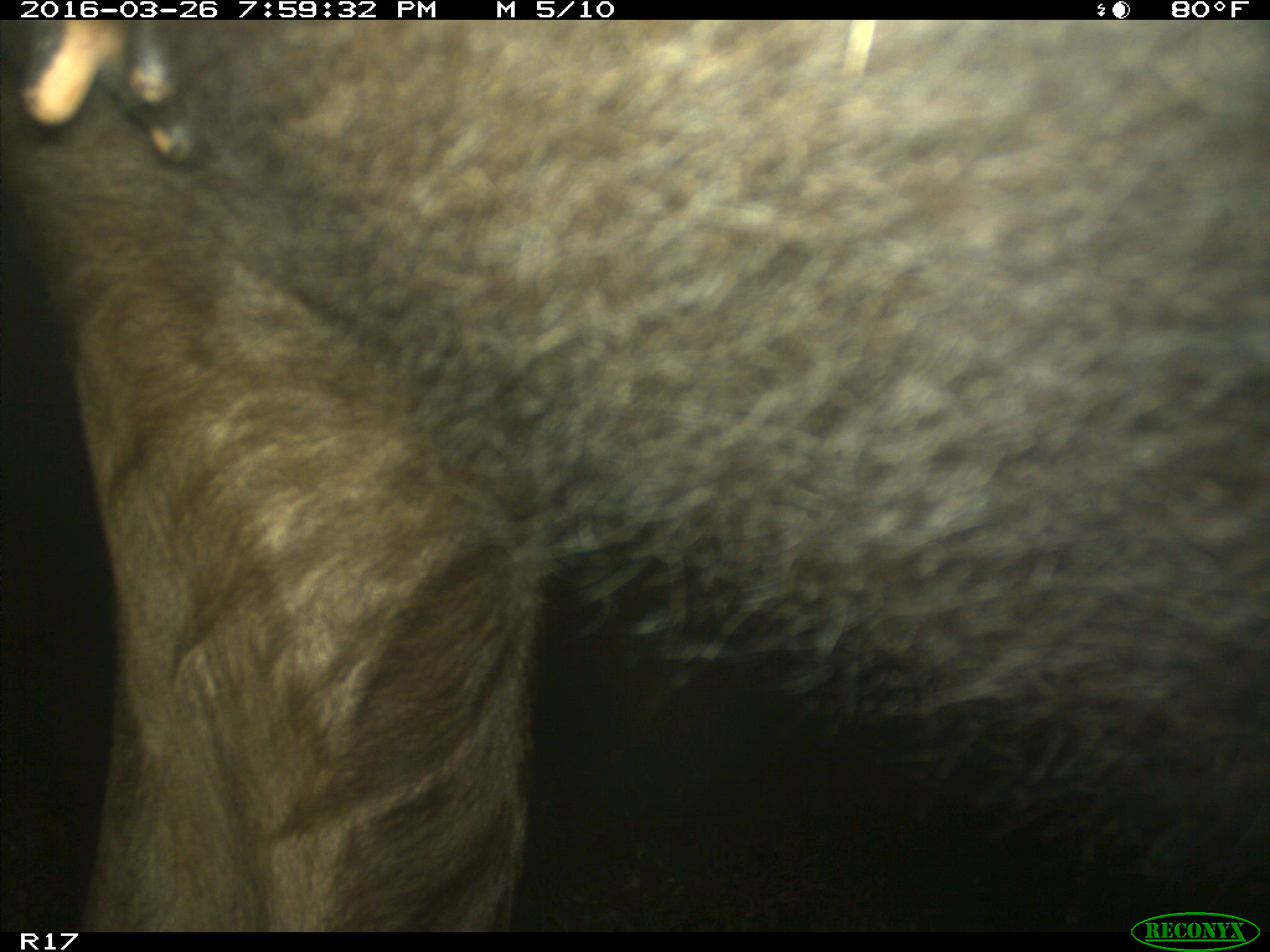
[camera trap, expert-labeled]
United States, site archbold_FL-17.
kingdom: Animalia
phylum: Chordata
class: Mammalia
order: Artiodactyla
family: Bovidae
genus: Bos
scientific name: Bos taurus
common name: domestic cow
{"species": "Bos taurus (domestic cow)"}